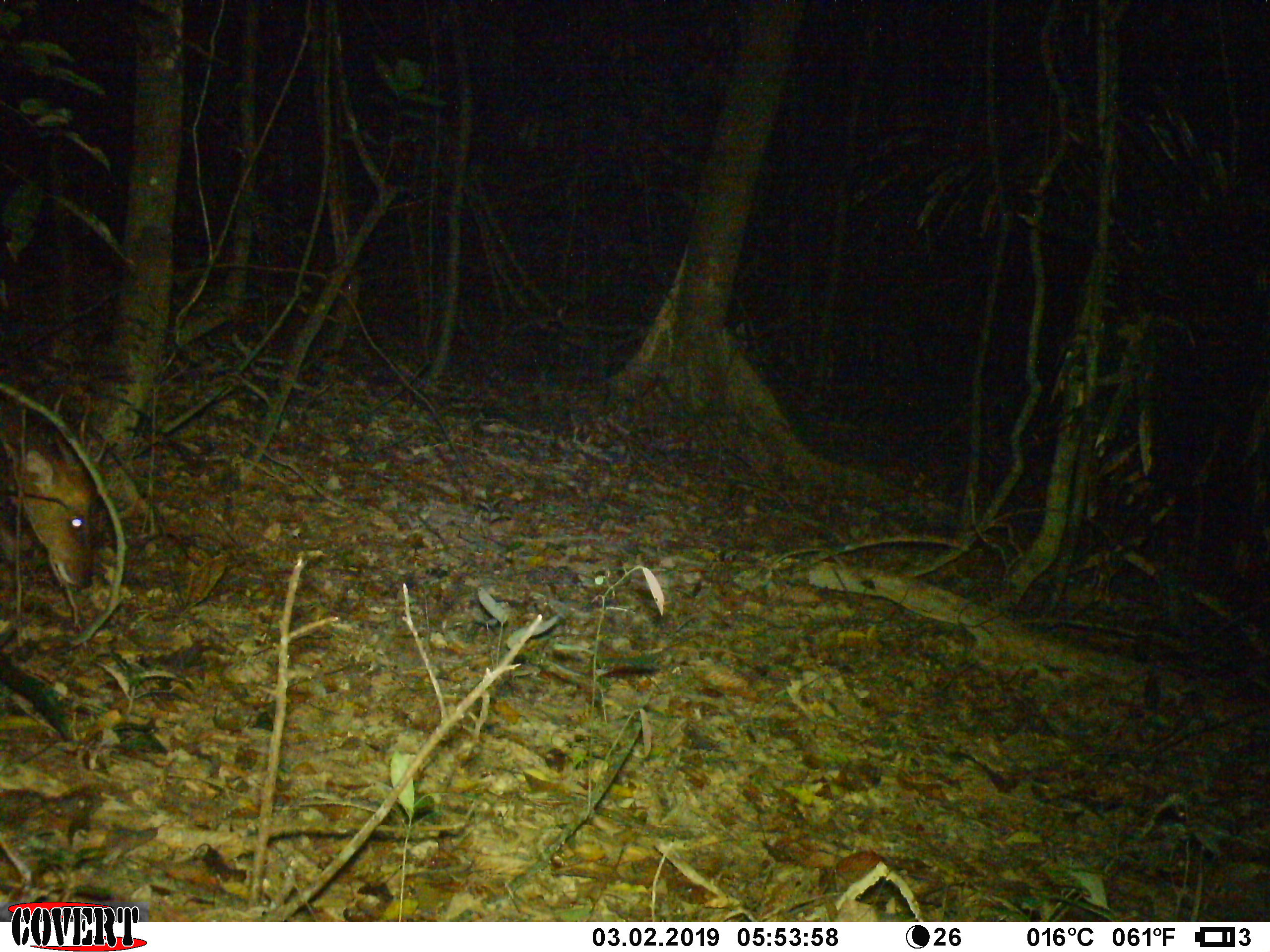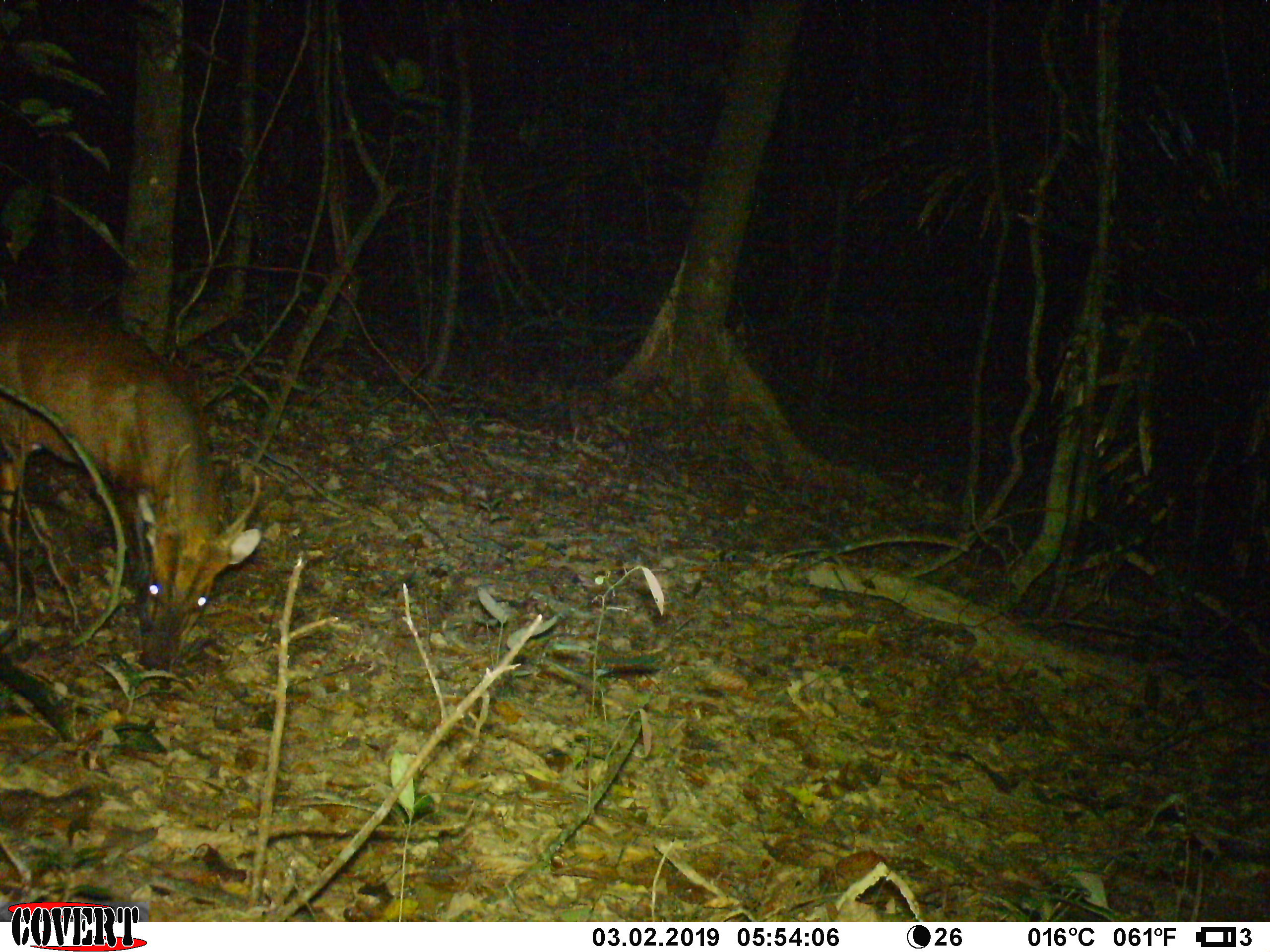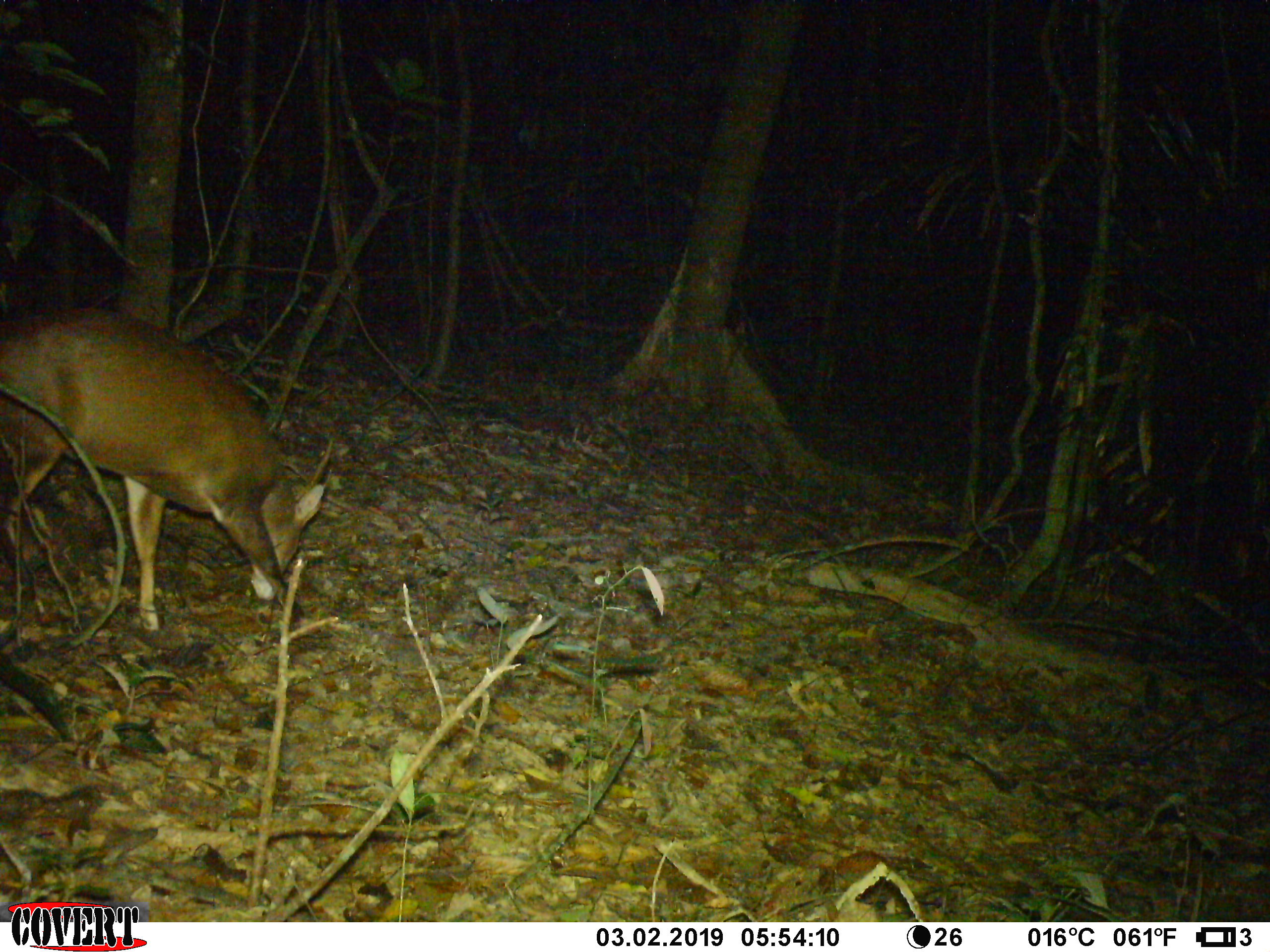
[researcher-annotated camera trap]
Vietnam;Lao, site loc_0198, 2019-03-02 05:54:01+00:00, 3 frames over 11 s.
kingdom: Animalia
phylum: Chordata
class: Mammalia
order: Artiodactyla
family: Cervidae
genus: Muntiacus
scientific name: Muntiacus vuquangensis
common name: large-antlered muntjac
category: large antlered muntjac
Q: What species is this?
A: Large antlered muntjac (large-antlered muntjac) (Muntiacus vuquangensis).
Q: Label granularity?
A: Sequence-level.